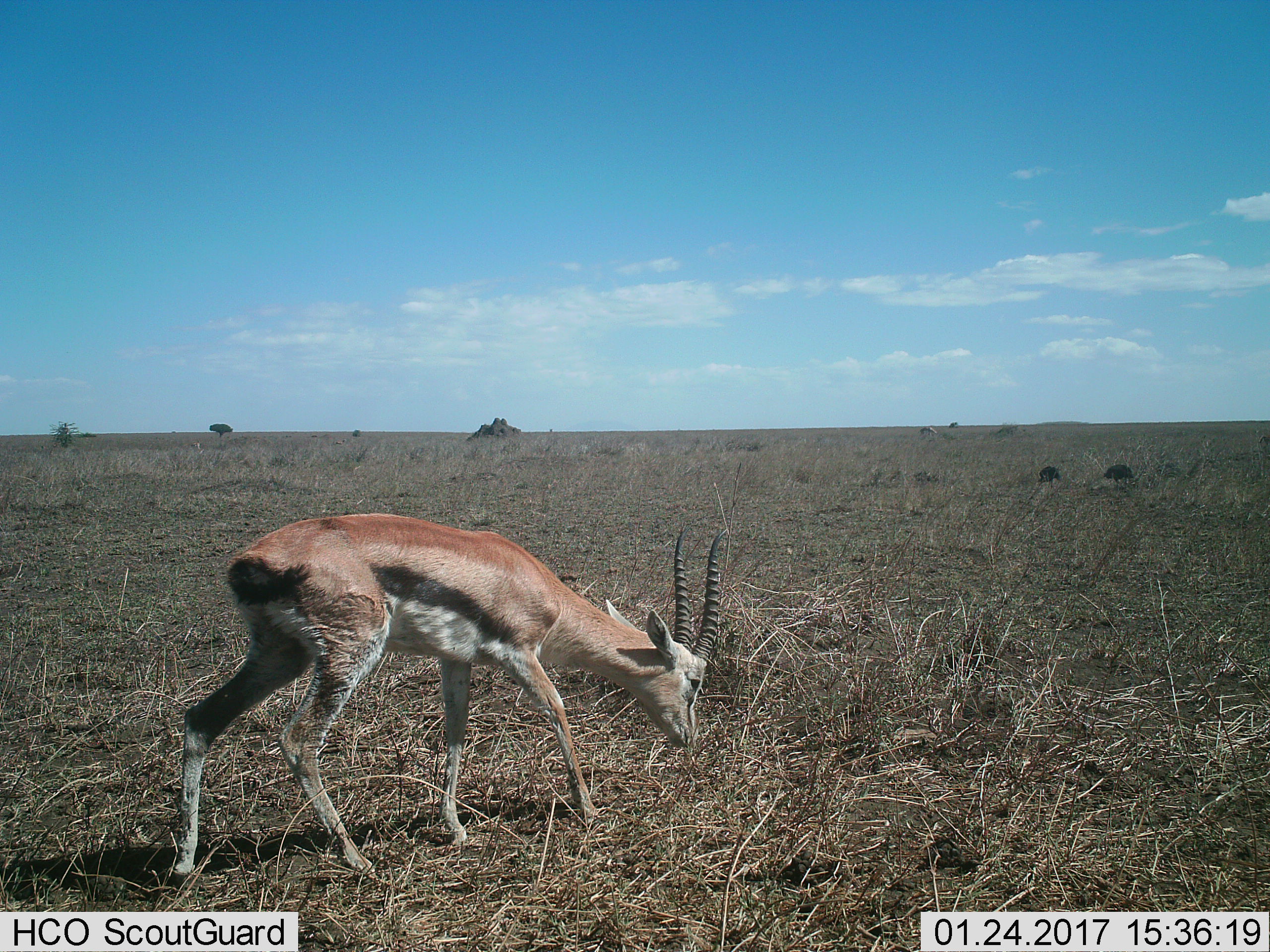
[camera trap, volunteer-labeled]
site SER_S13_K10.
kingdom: Animalia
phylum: Chordata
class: Mammalia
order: Artiodactyla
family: Bovidae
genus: Eudorcas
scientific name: Eudorcas thomsonii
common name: thomson's gazelle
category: gazellethomsons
Gazellethomsons (thomson's gazelle) (Eudorcas thomsonii), count 1. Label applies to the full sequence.